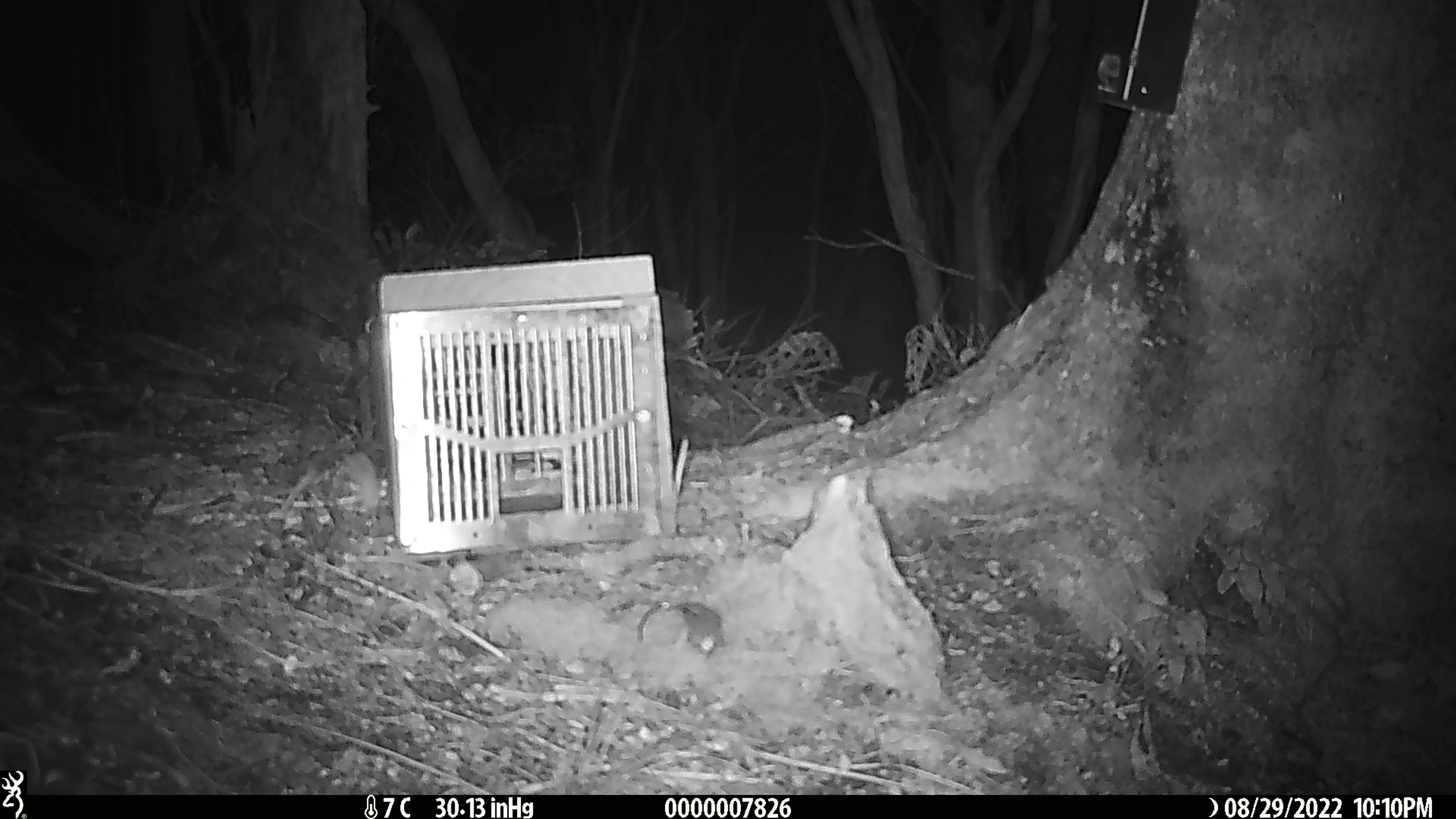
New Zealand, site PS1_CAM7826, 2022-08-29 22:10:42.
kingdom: Animalia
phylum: Chordata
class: Mammalia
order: Rodentia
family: Muridae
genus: Mus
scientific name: Mus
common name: mouse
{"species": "mouse (Mus)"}